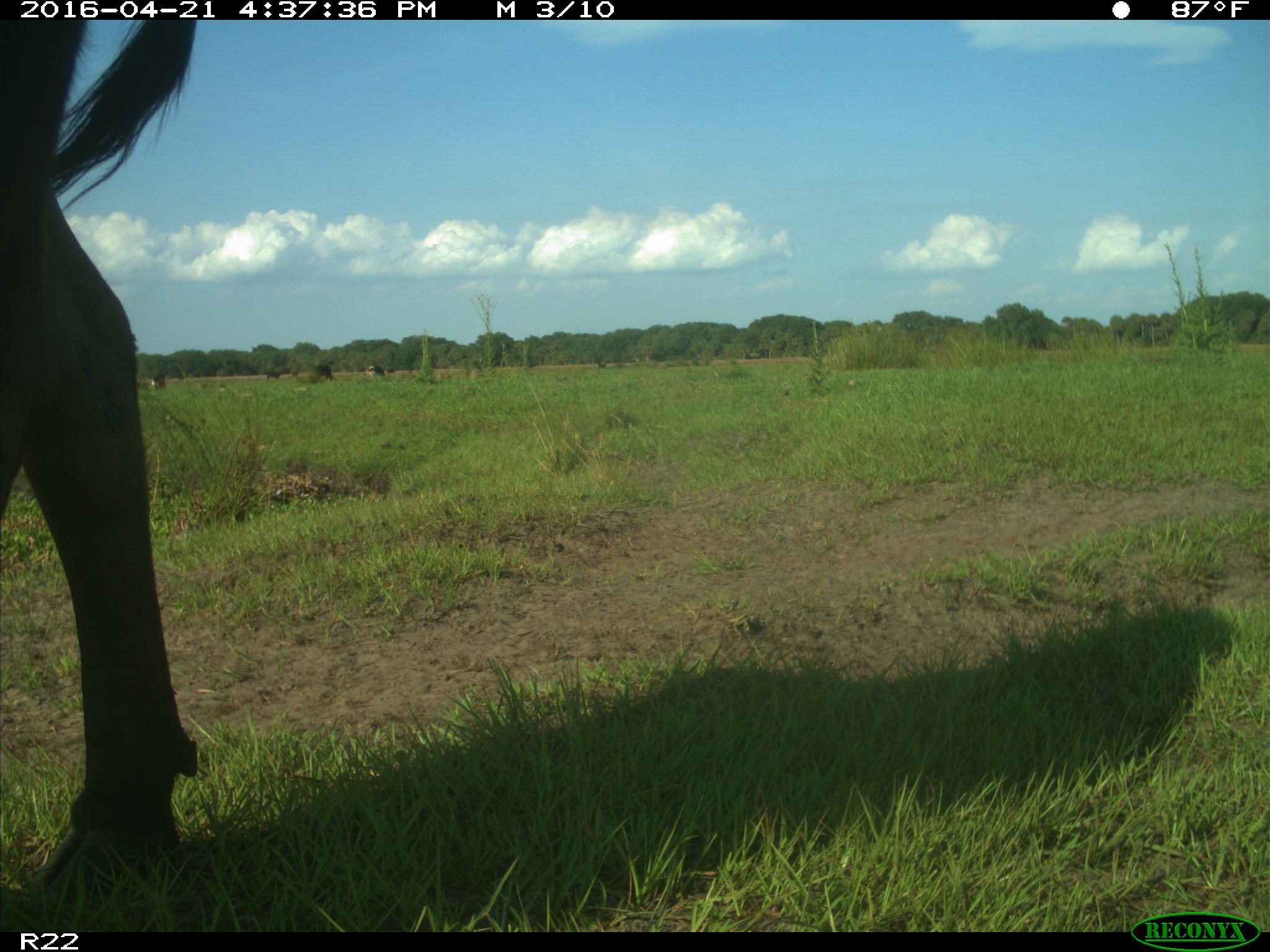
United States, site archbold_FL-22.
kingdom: Animalia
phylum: Chordata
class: Mammalia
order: Artiodactyla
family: Bovidae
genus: Bos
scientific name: Bos taurus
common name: domestic cow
Bos taurus (domestic cow).